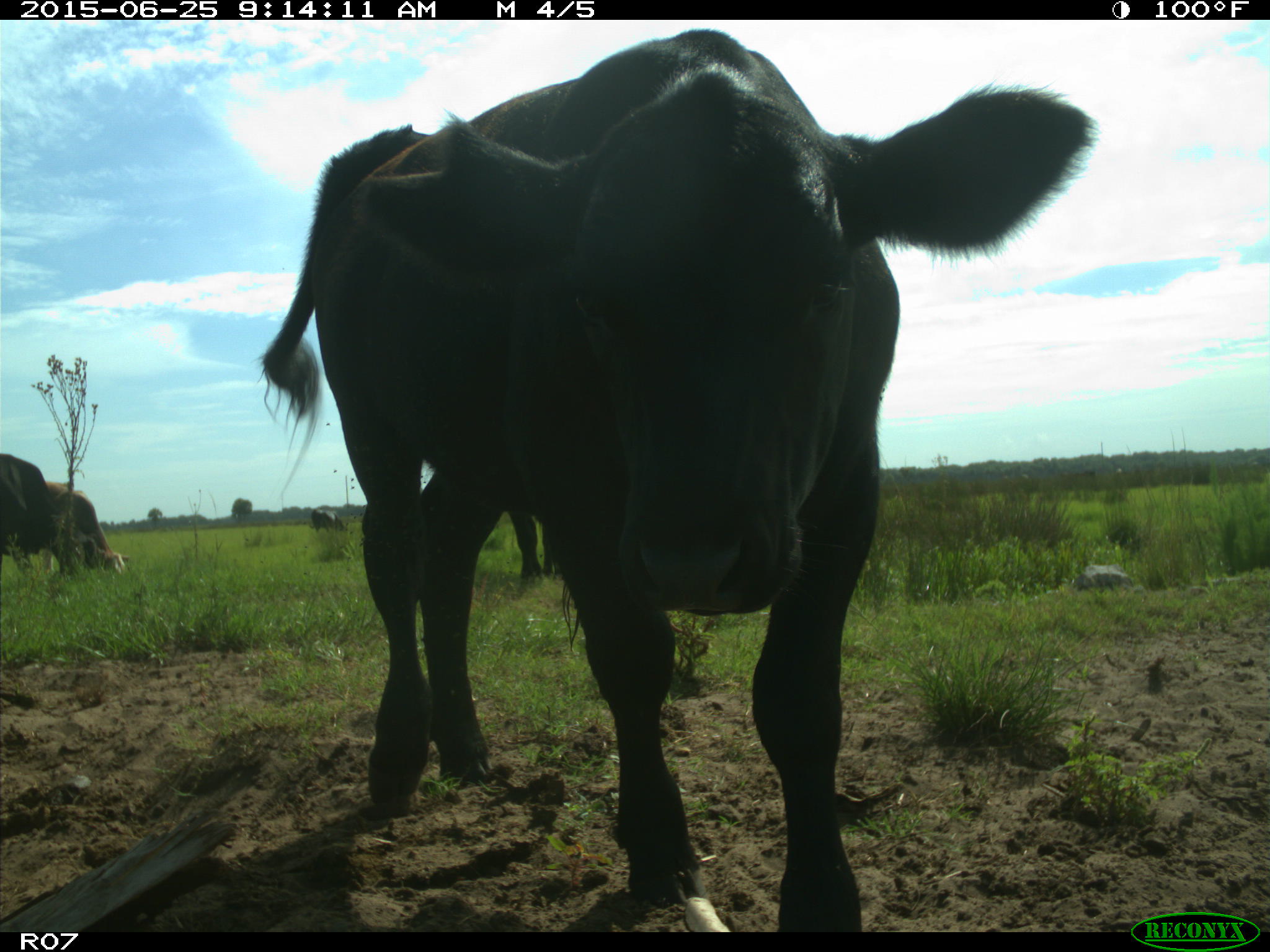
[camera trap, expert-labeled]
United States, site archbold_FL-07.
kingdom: Animalia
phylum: Chordata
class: Mammalia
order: Artiodactyla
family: Bovidae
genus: Bos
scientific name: Bos taurus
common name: domestic cow